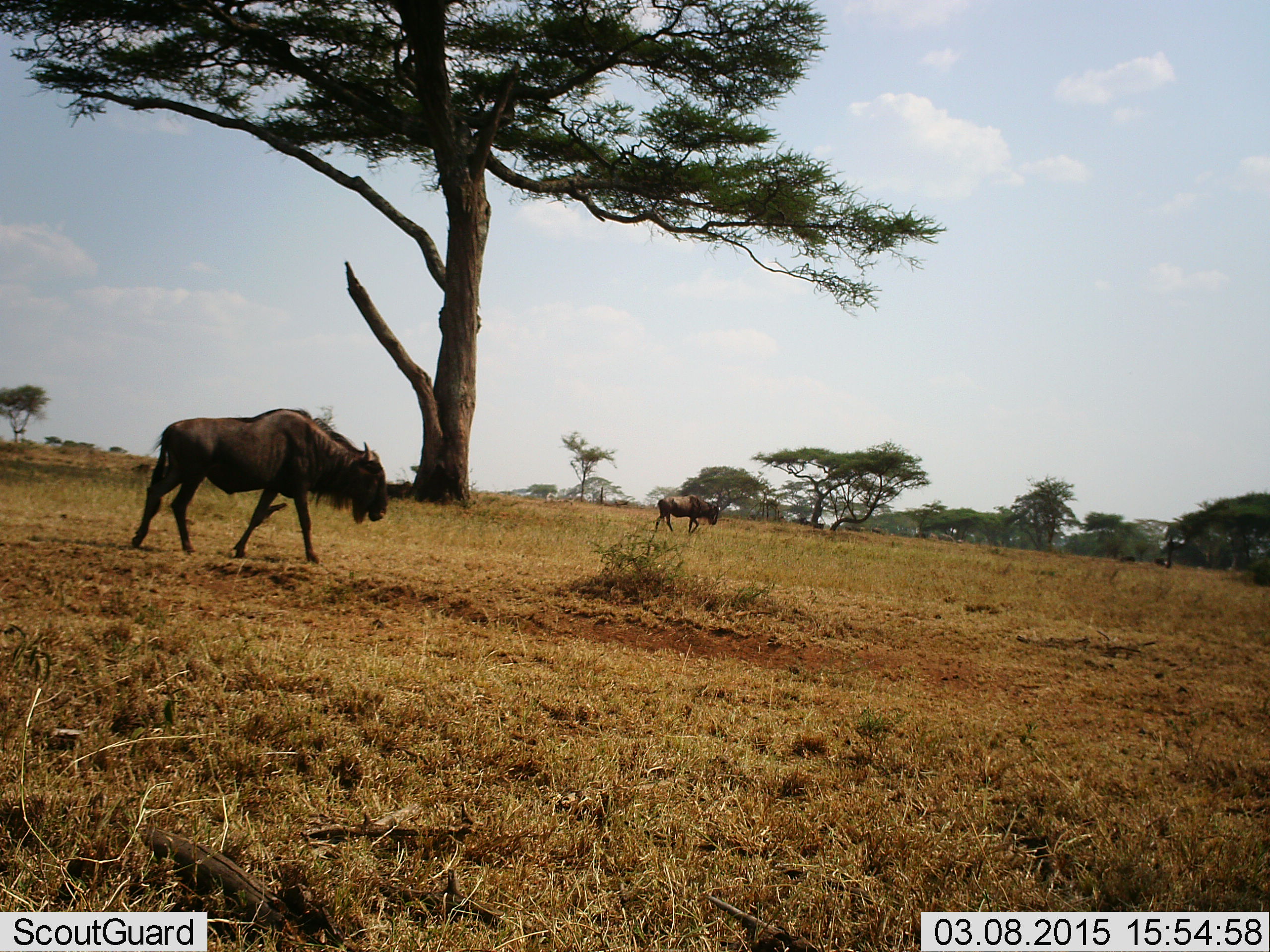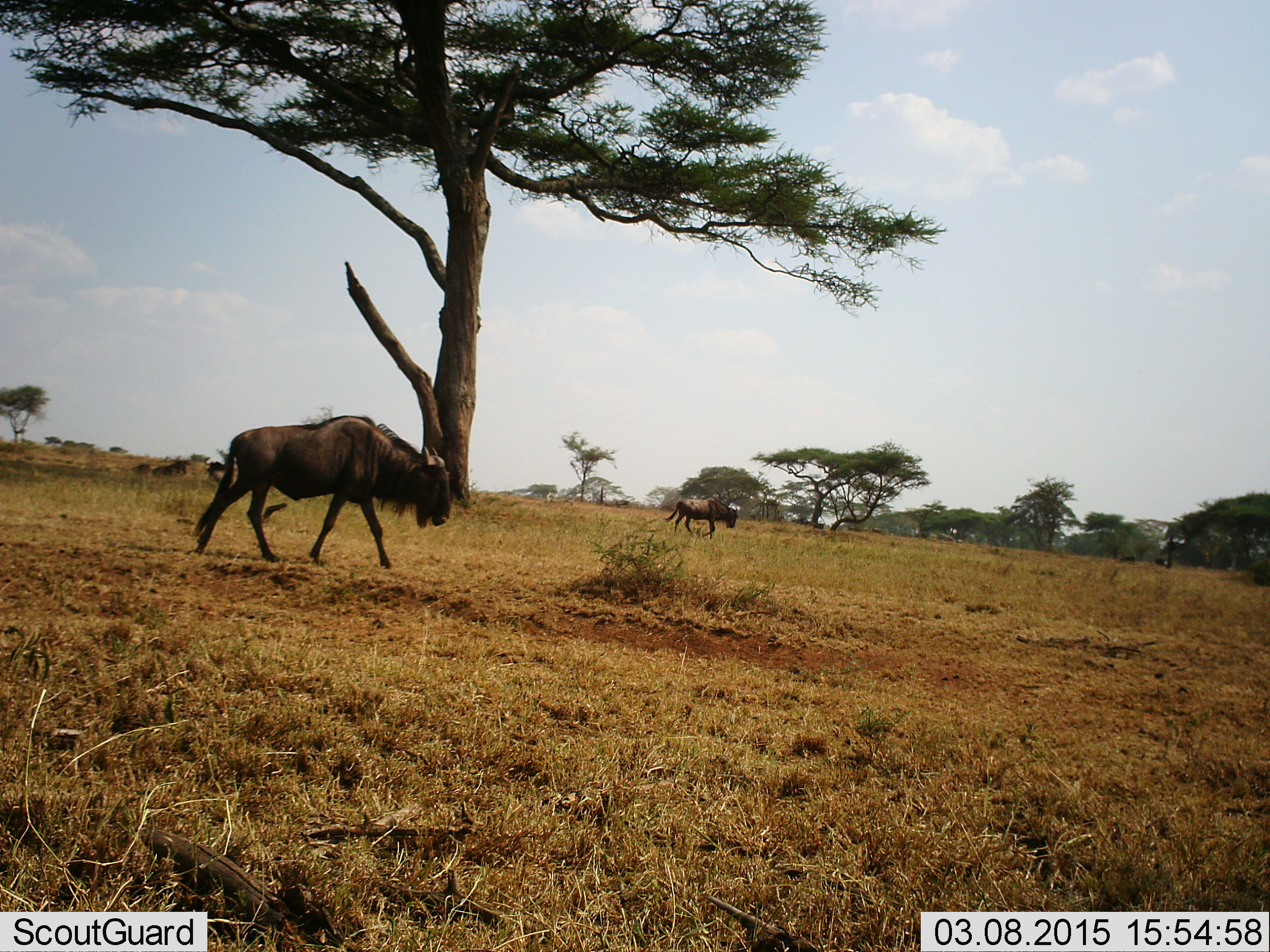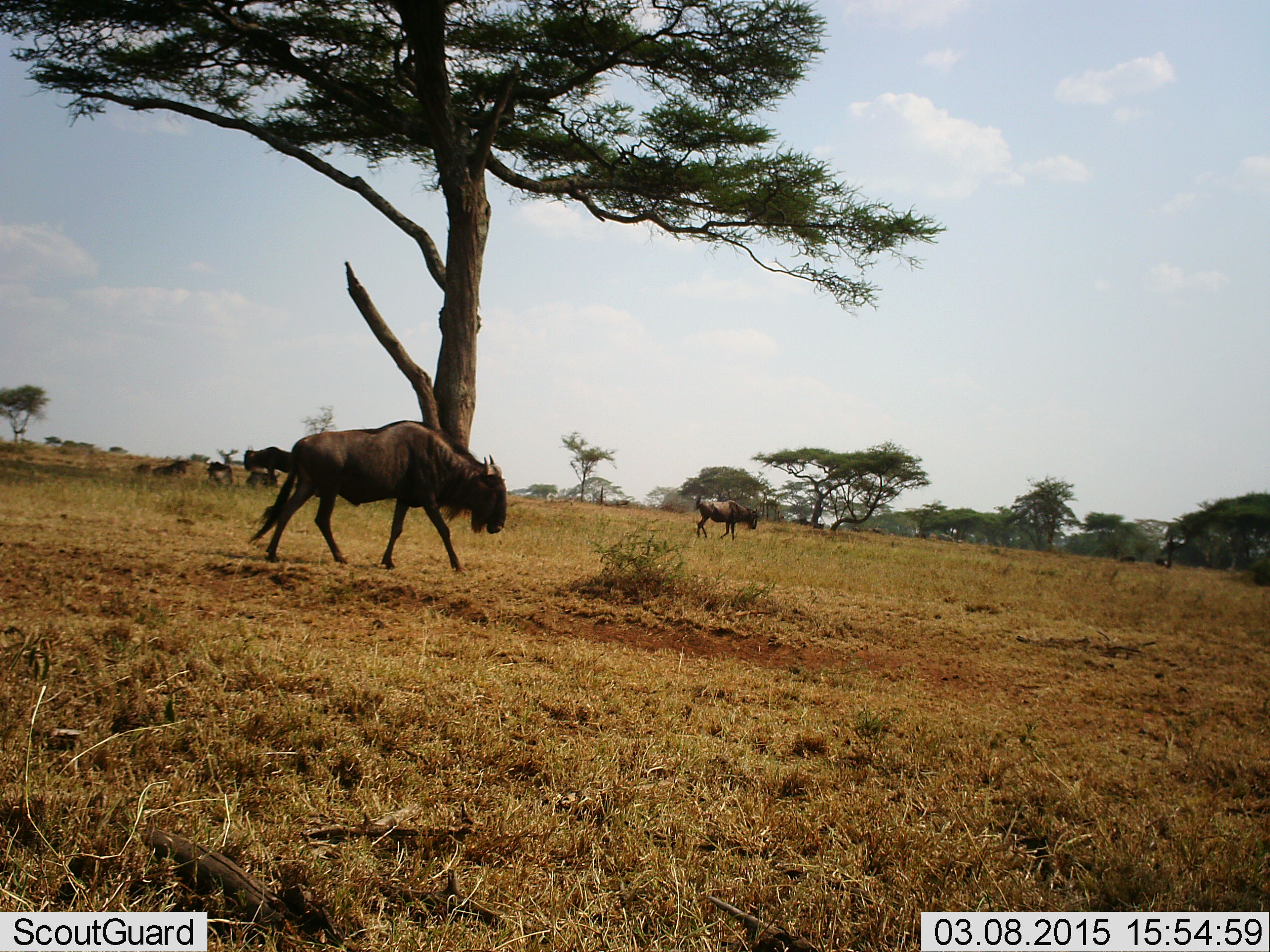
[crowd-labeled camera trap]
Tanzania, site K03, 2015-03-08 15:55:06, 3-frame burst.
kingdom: Animalia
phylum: Chordata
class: Mammalia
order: Artiodactyla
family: Bovidae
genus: Connochaetes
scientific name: Connochaetes taurinus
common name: blue wildebeest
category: wildebeest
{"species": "wildebeest (blue wildebeest) (Connochaetes taurinus)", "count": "2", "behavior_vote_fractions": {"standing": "40%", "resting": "20%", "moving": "100%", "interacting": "0%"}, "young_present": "10%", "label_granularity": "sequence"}